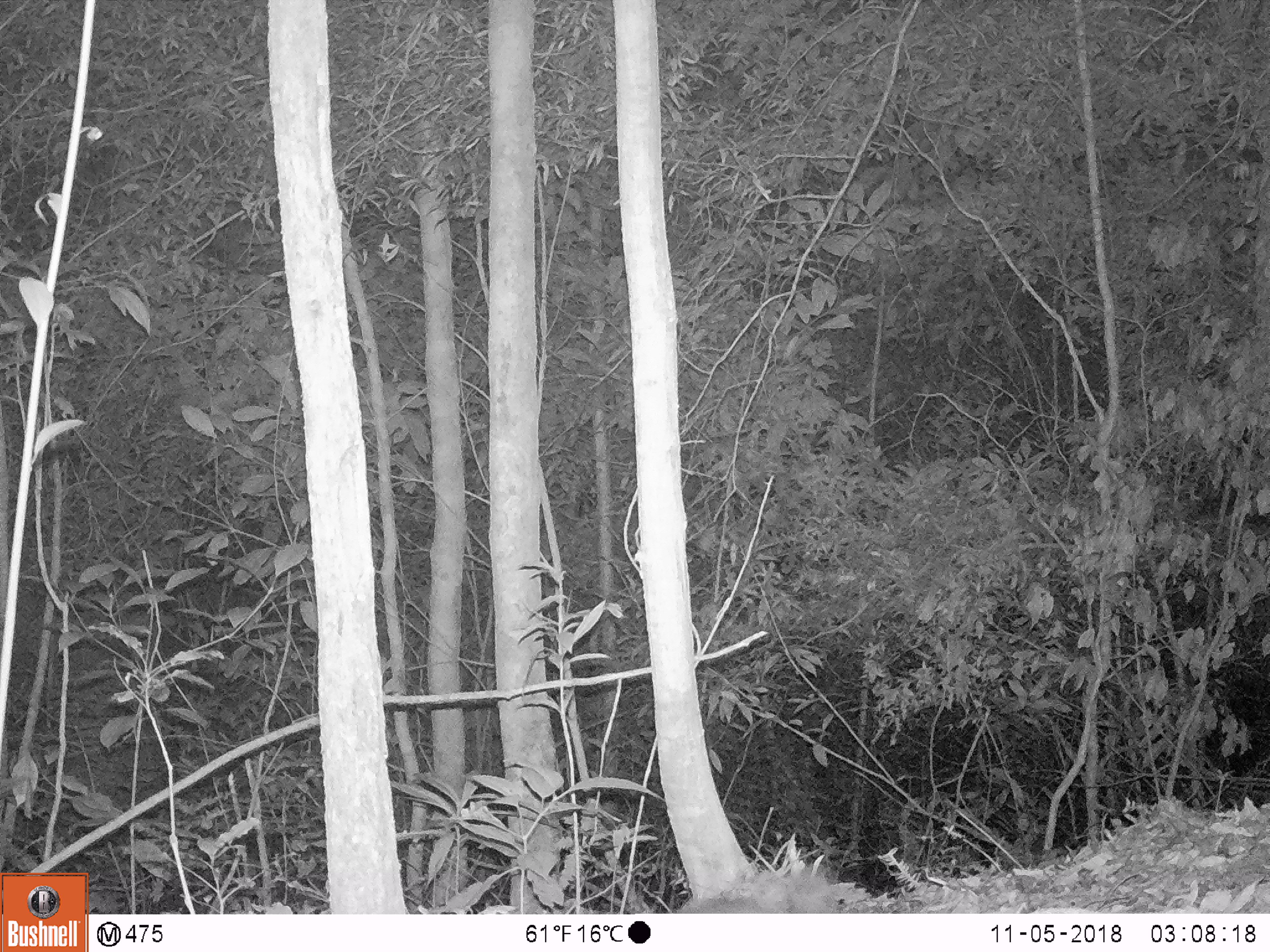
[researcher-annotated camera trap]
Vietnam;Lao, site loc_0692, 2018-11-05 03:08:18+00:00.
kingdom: Animalia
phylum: Chordata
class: Mammalia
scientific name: Mammalia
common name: mammal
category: unidentified small mammal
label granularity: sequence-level